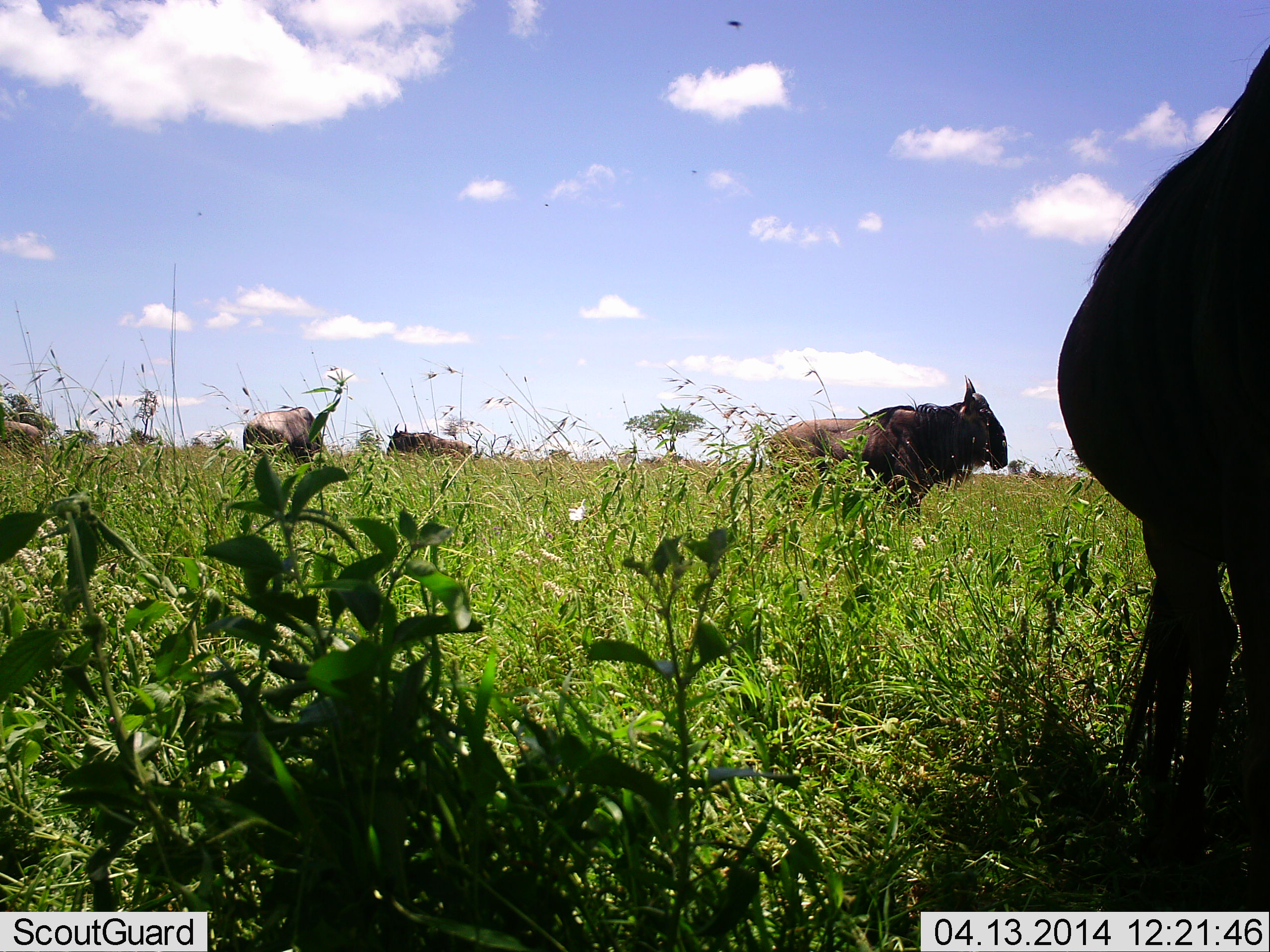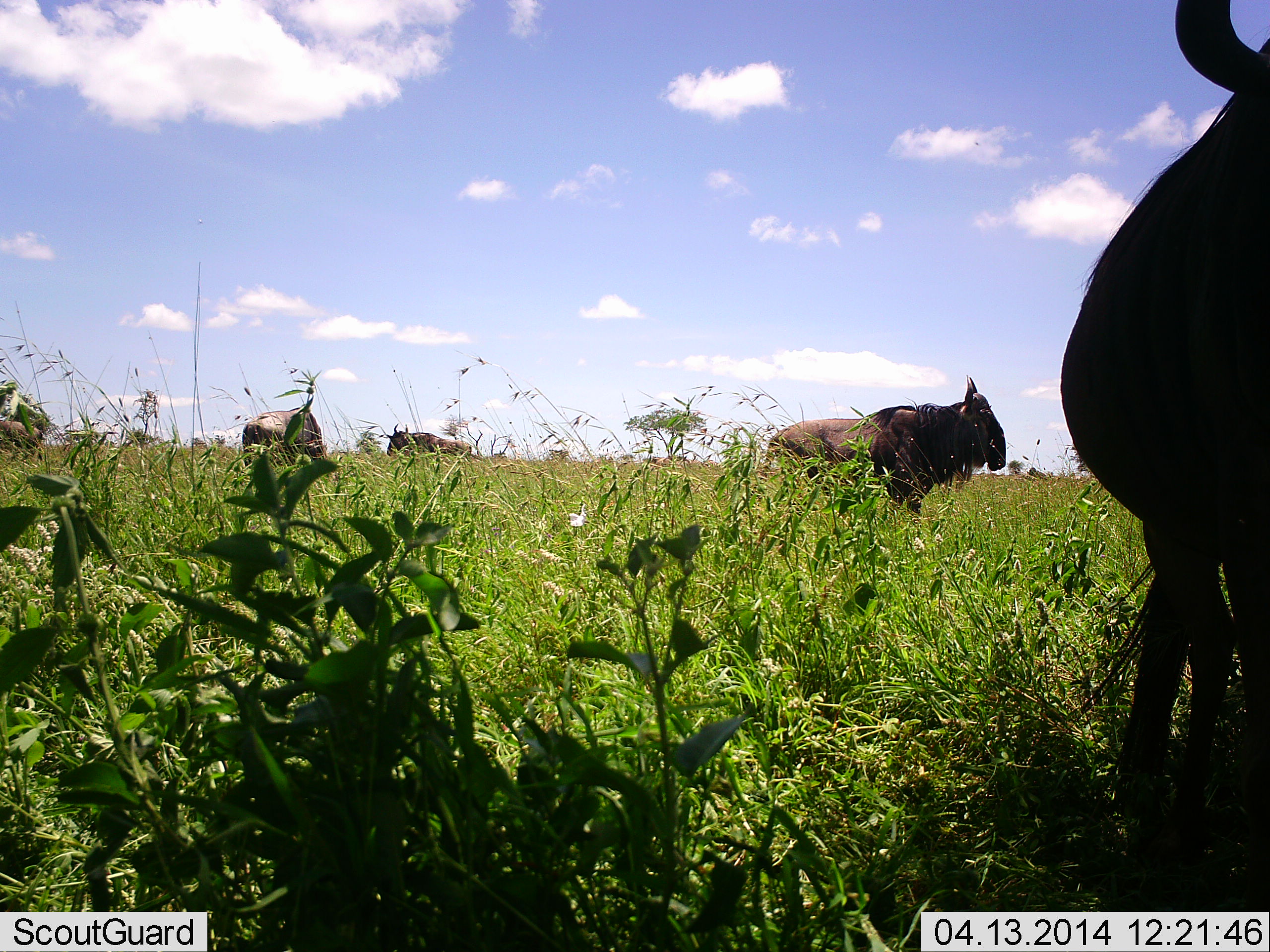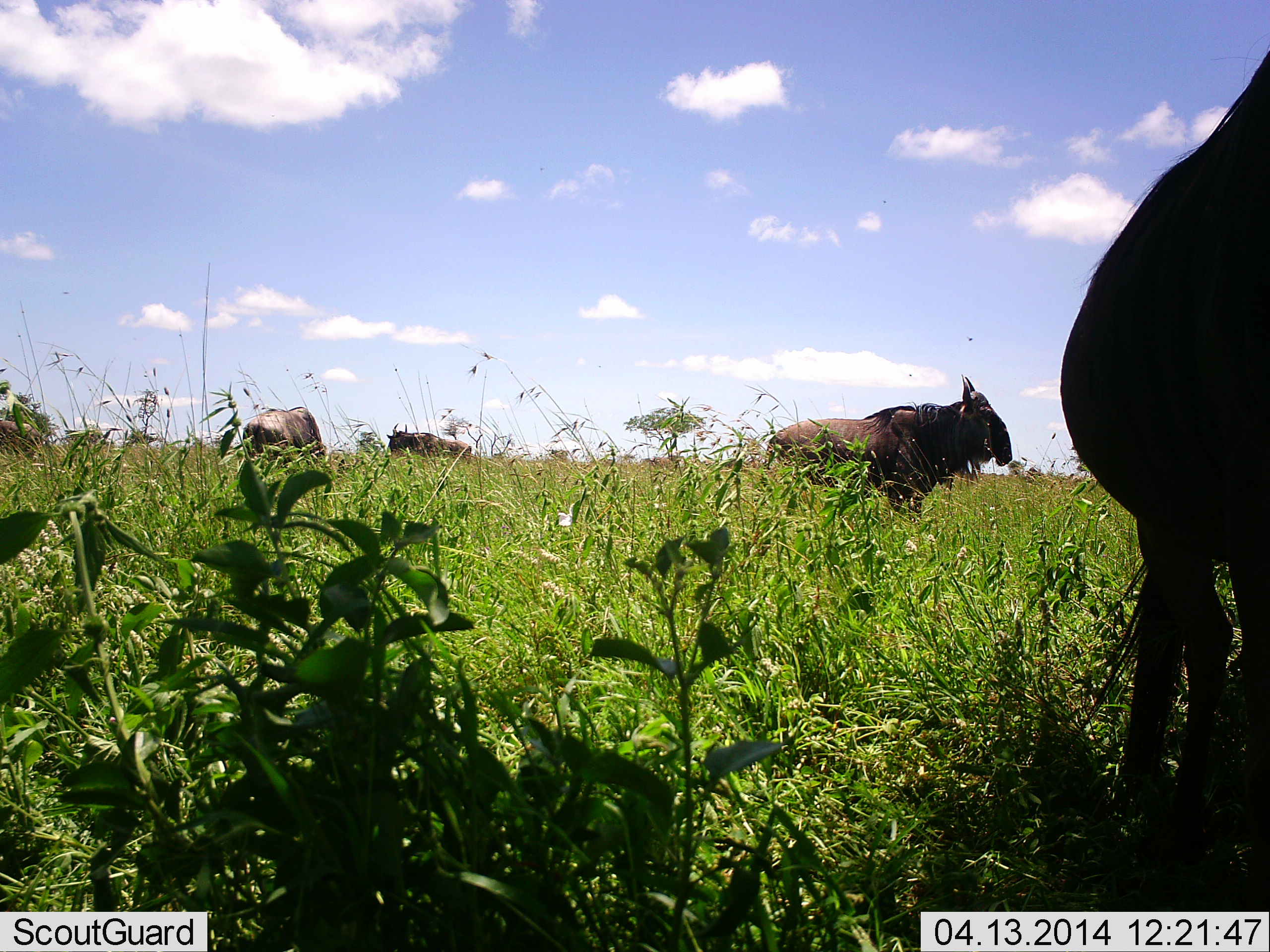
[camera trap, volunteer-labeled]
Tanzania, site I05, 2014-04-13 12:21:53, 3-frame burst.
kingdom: Animalia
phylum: Chordata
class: Mammalia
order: Artiodactyla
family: Bovidae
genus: Connochaetes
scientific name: Connochaetes taurinus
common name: blue wildebeest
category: wildebeest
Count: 4.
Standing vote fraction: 82%.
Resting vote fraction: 0%.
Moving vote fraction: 18%.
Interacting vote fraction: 0%.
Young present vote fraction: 0%.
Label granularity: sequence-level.